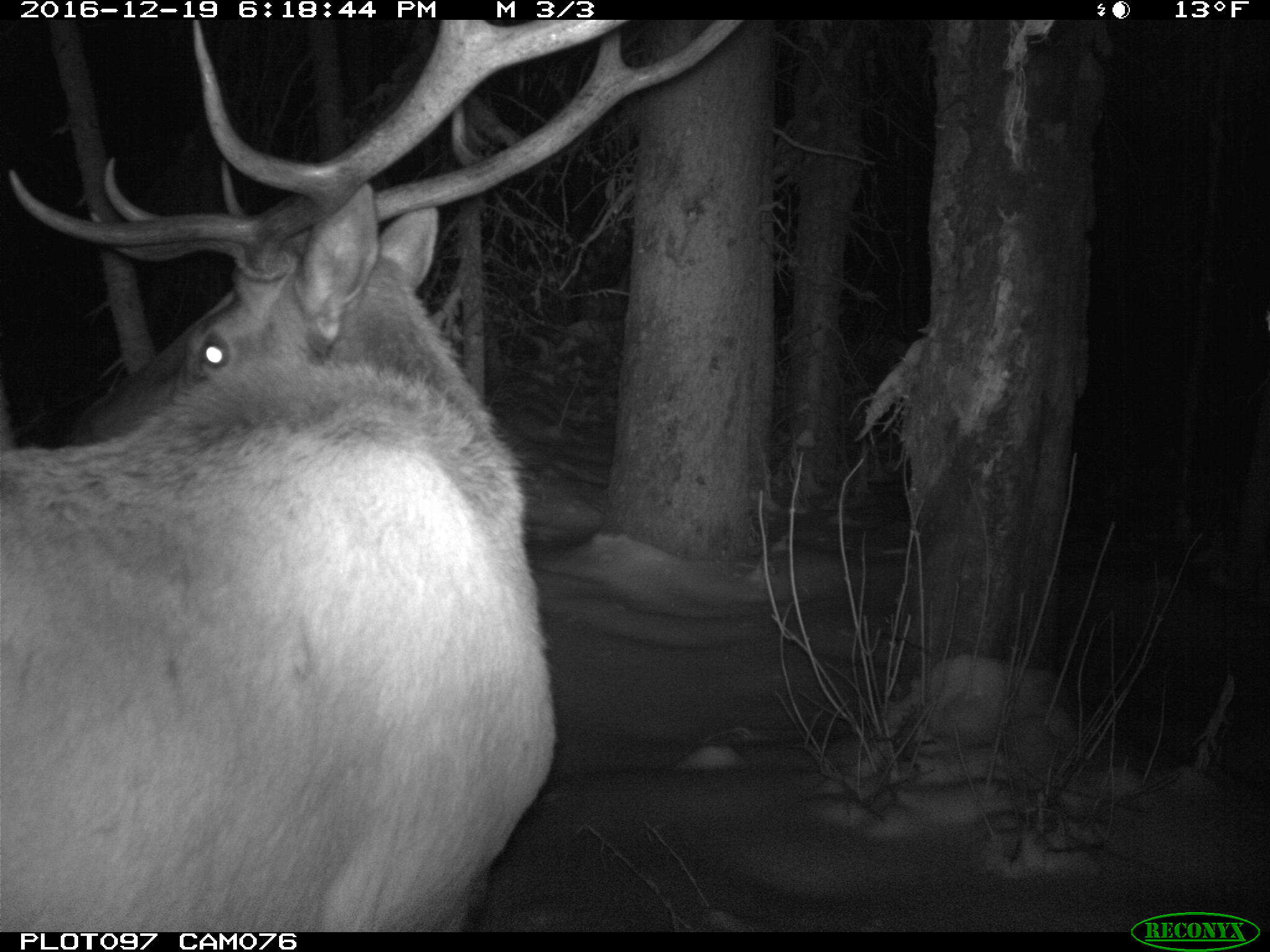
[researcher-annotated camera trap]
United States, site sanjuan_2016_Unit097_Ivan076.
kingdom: Animalia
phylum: Chordata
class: Mammalia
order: Artiodactyla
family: Cervidae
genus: Cervus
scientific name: Cervus elaphus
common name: red deer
Cervus elaphus (red deer).